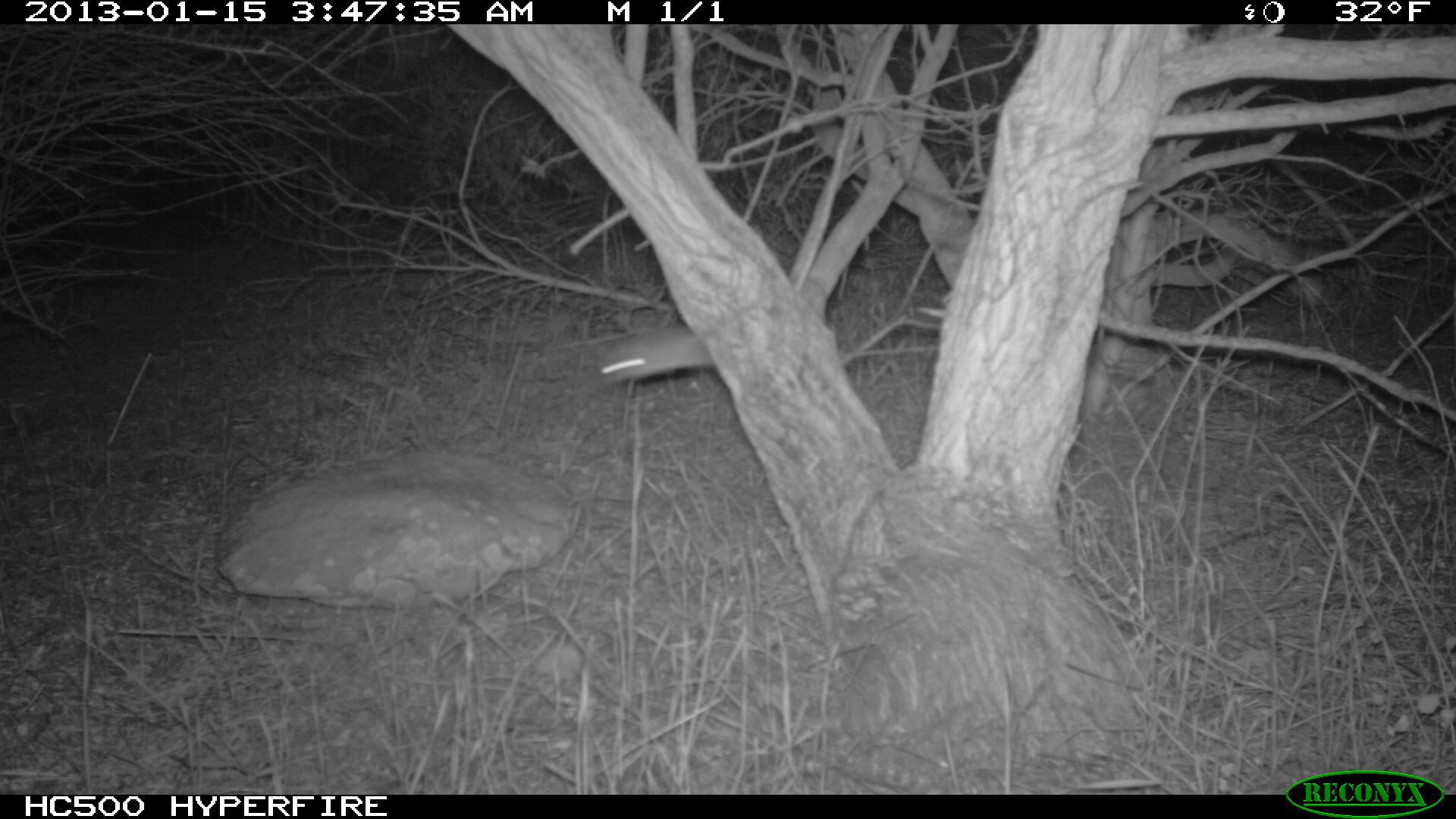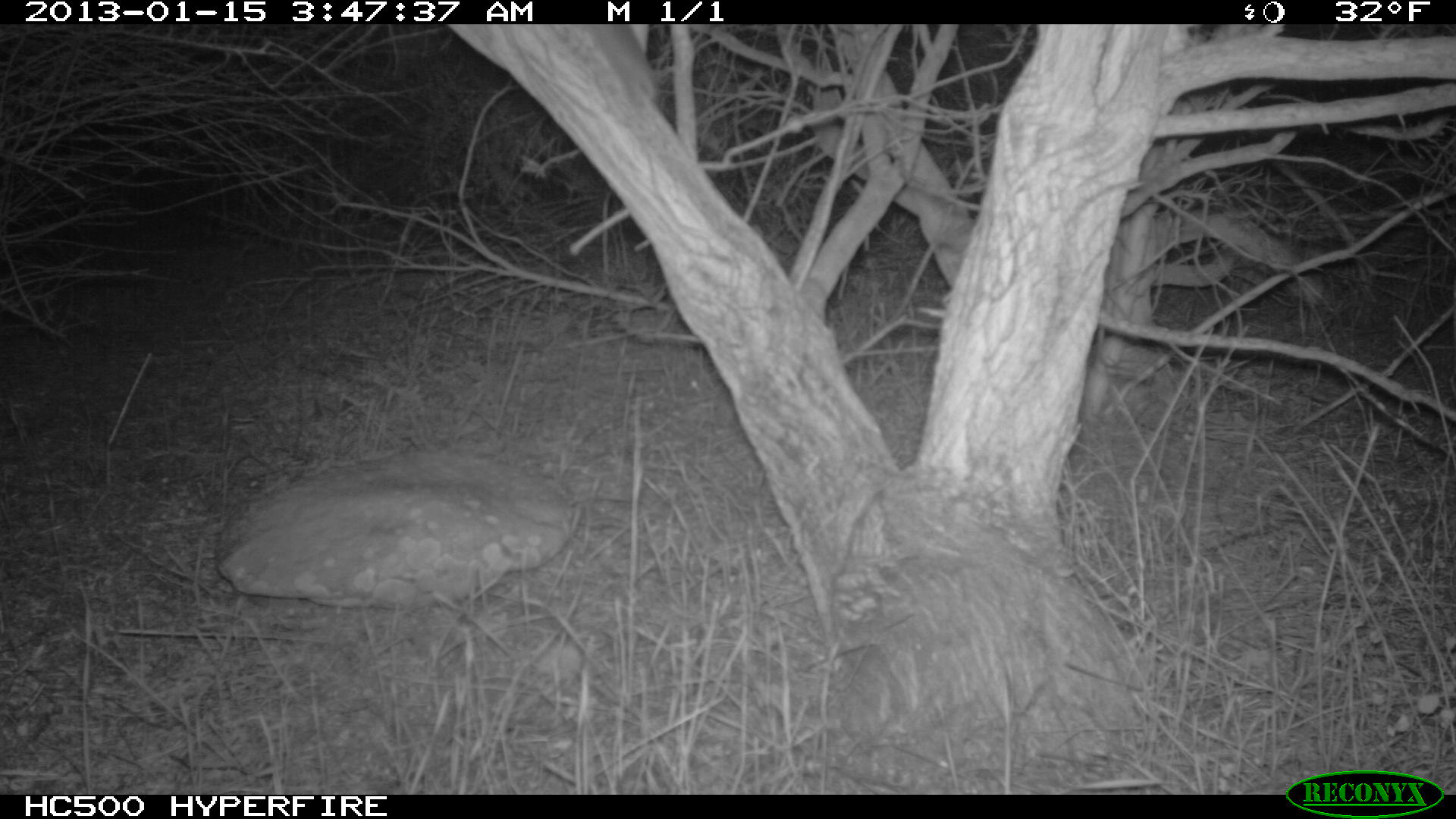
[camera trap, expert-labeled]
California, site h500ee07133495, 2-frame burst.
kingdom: Animalia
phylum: Chordata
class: Mammalia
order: Rodentia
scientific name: Rodentia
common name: rodent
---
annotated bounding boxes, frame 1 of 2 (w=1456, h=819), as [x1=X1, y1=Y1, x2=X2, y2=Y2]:
rodent: [x1=593, y1=325, x2=714, y2=384]